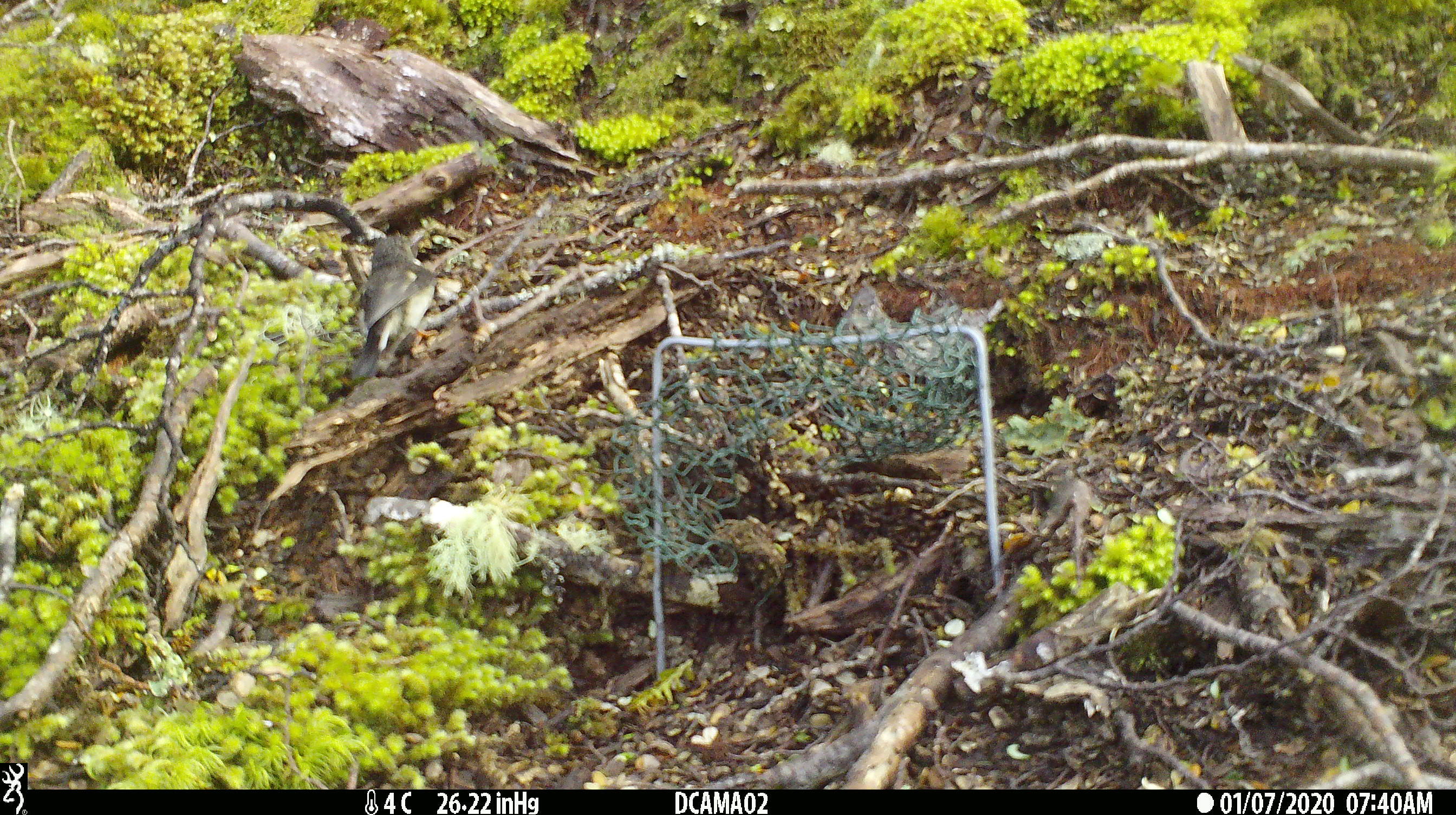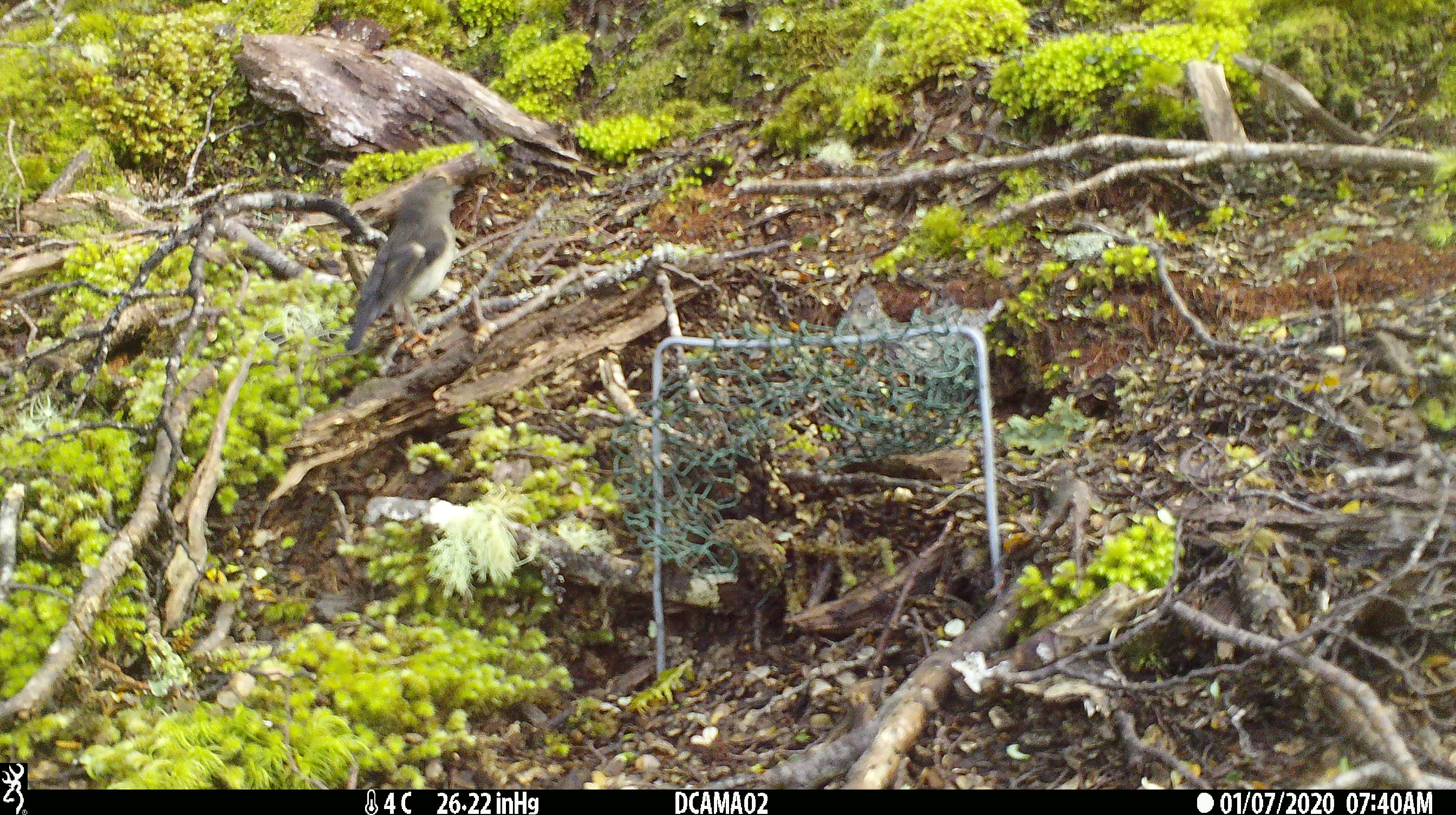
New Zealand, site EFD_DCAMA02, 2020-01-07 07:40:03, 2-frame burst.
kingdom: Animalia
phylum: Chordata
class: Aves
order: Passeriformes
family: Petroicidae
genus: Petroica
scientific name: Petroica macrocephala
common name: tomtit